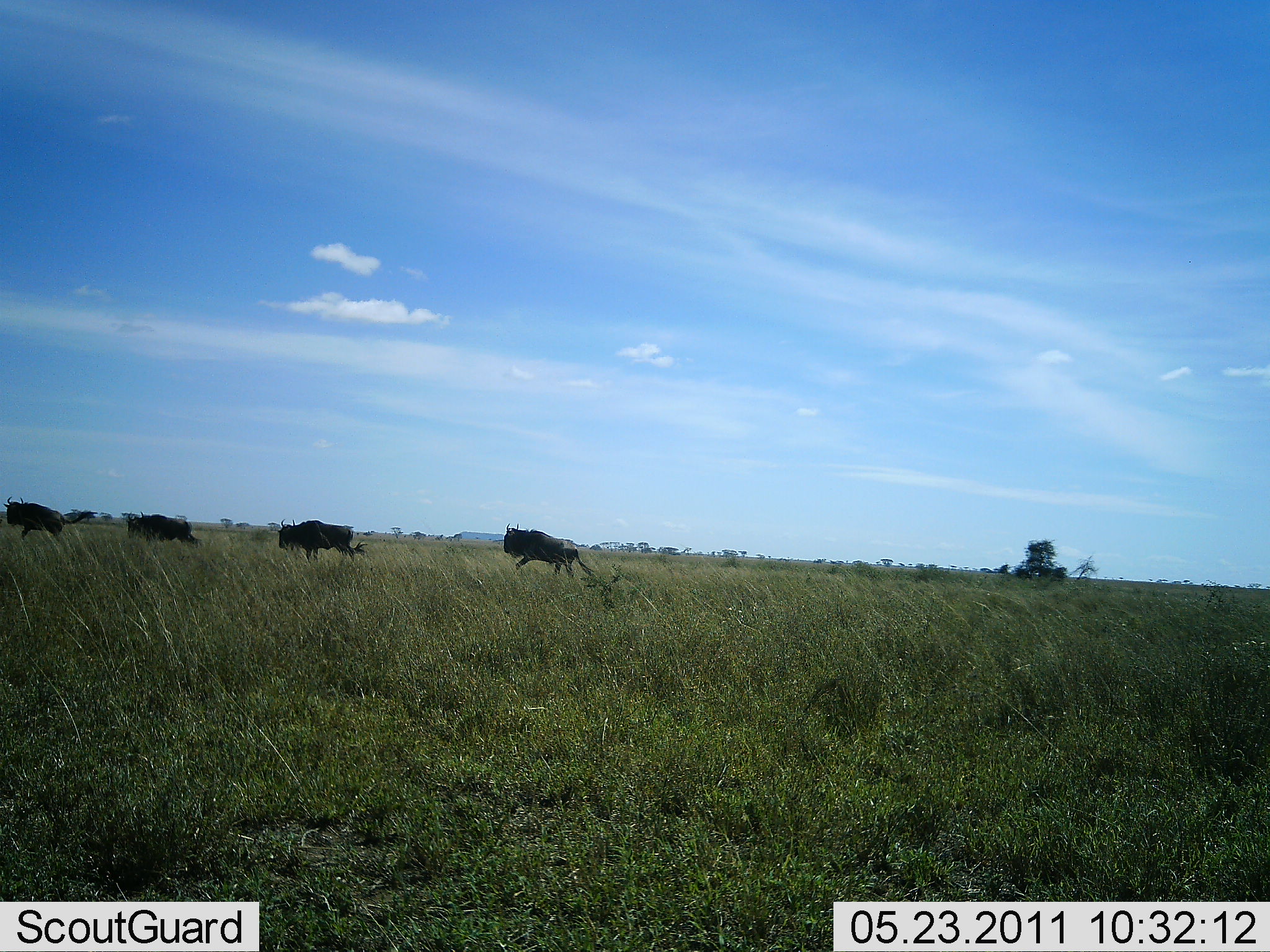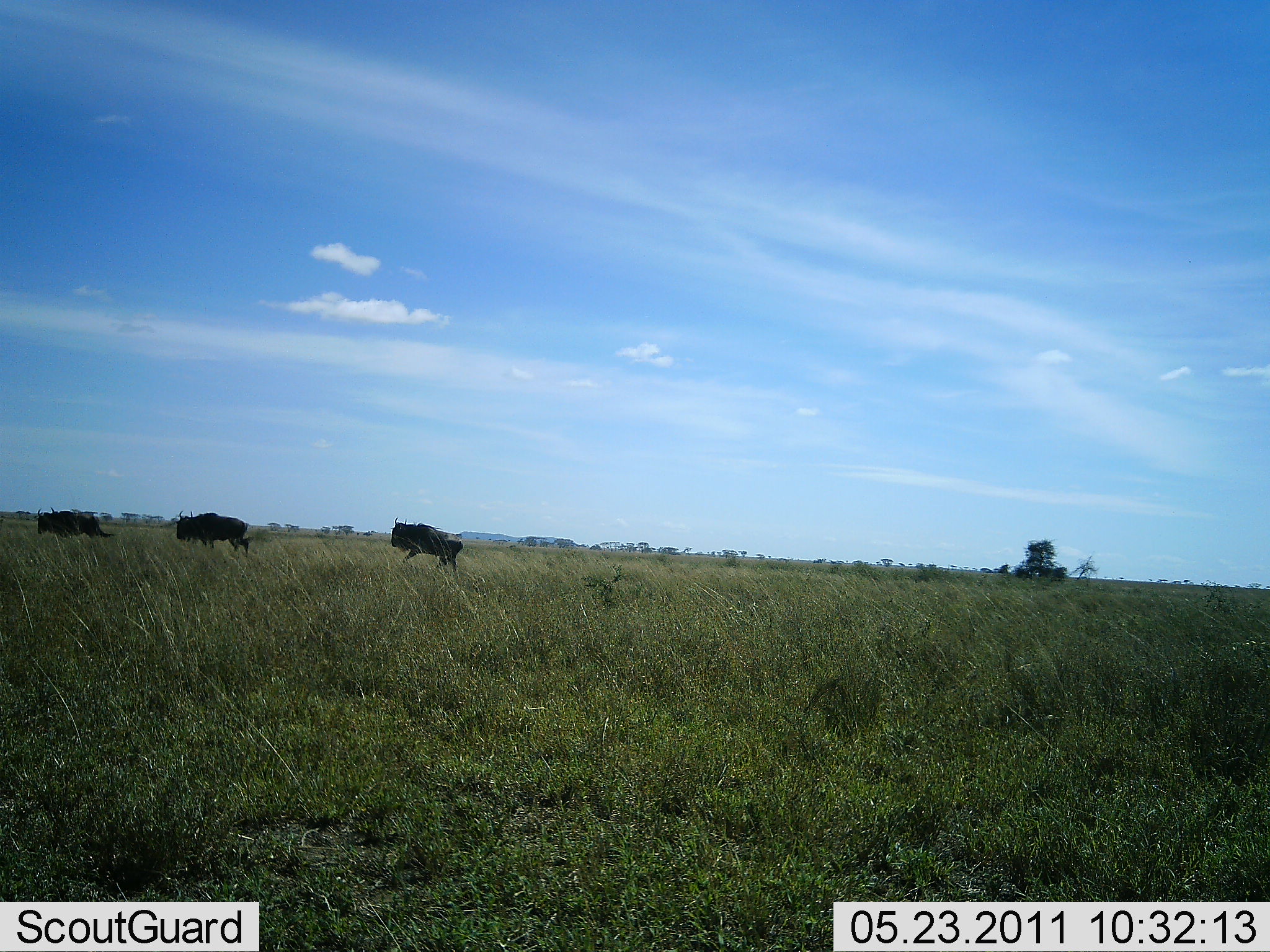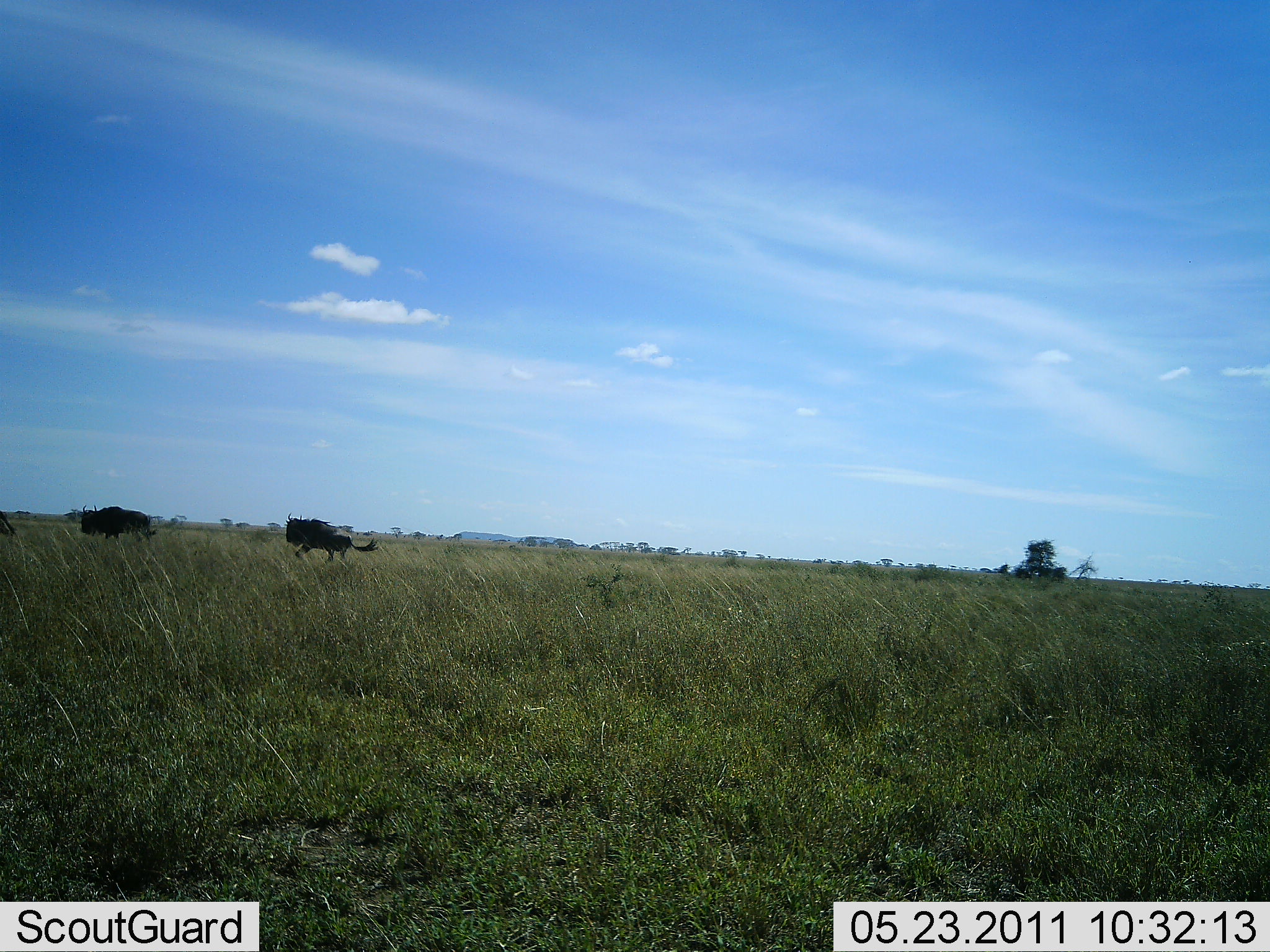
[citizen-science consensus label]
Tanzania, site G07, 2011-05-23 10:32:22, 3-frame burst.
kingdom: Animalia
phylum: Chordata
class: Mammalia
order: Artiodactyla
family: Bovidae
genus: Connochaetes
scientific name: Connochaetes taurinus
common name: blue wildebeest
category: wildebeest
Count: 4.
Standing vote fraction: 0%.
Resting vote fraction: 0%.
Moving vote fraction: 100%.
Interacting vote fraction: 0%.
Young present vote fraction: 0%.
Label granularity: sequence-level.